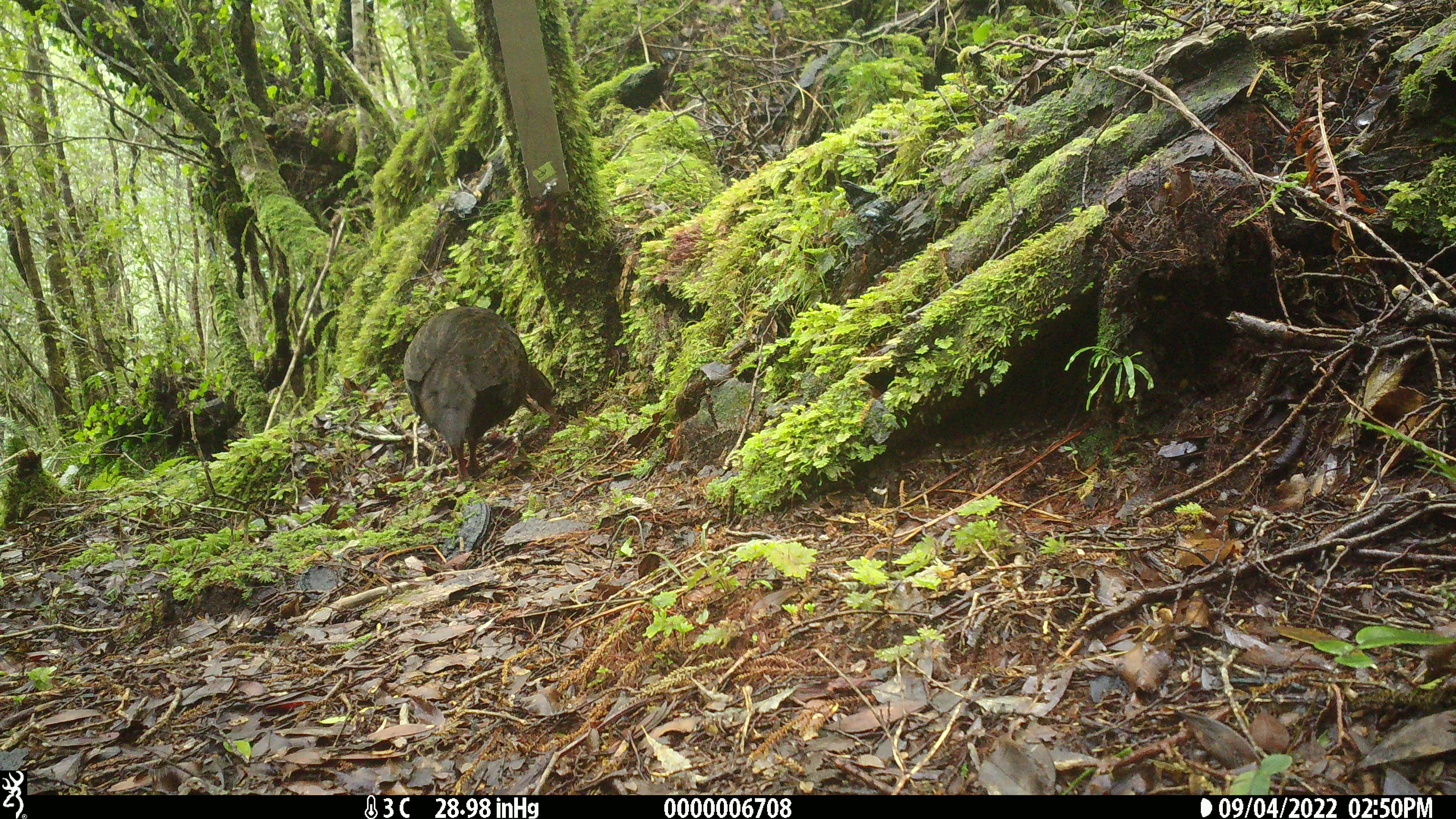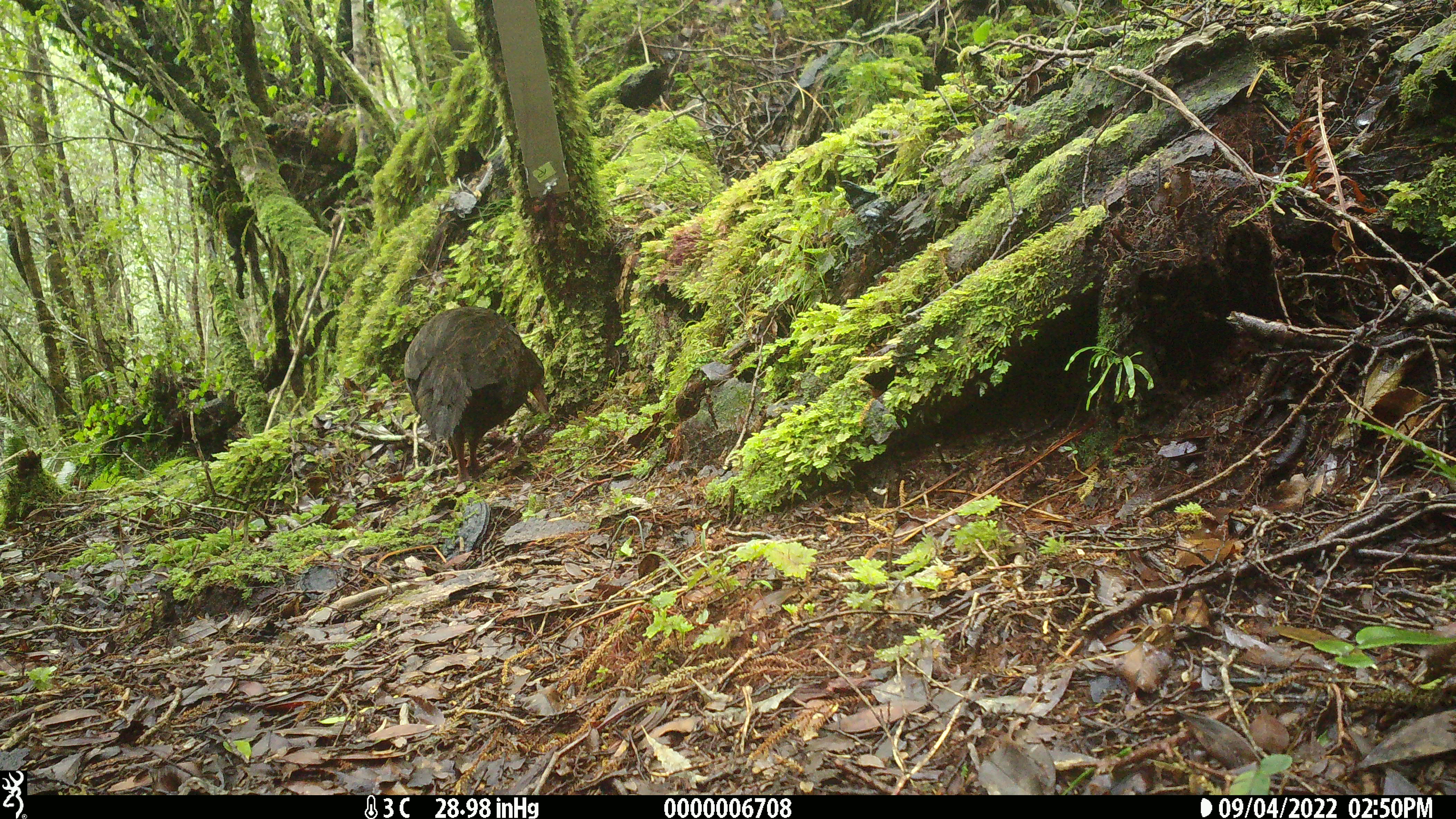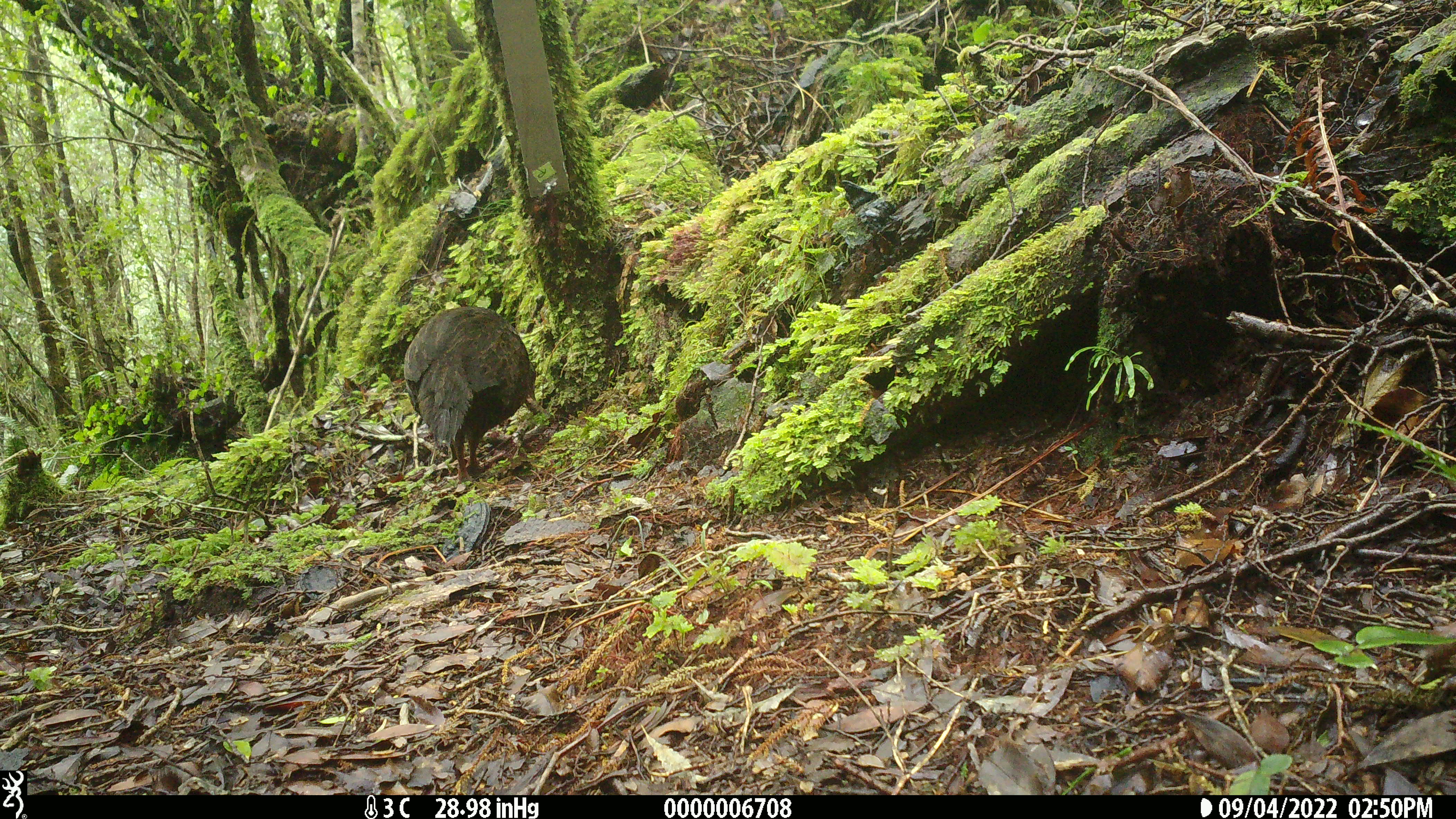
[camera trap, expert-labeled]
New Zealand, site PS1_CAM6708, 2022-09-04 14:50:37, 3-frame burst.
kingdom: Animalia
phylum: Chordata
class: Aves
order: Gruiformes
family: Rallidae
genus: Gallirallus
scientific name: Gallirallus australis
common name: weka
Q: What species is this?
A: Weka (Gallirallus australis).